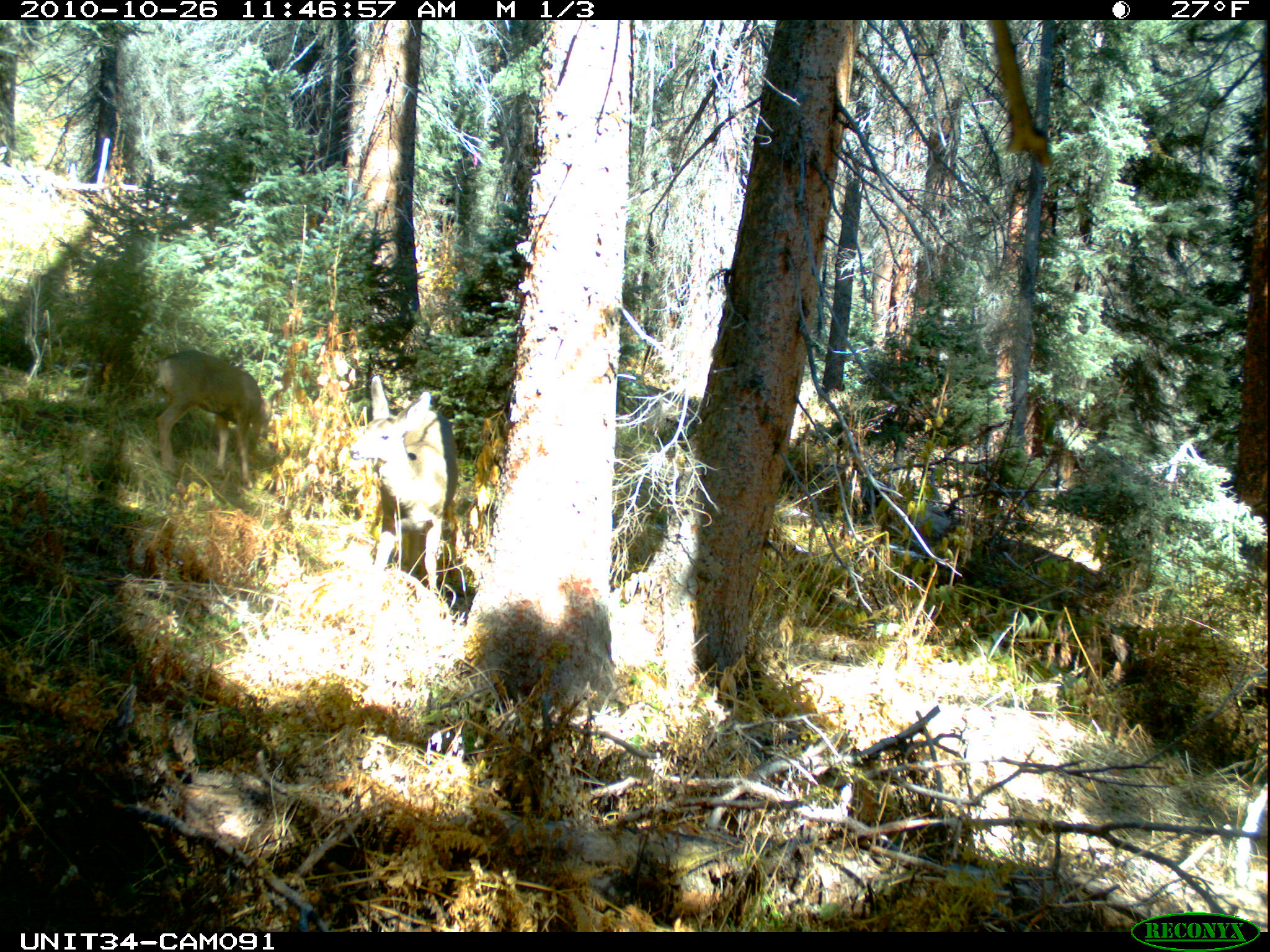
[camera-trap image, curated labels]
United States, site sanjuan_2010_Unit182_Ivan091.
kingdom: Animalia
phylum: Chordata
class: Mammalia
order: Artiodactyla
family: Cervidae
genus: Odocoileus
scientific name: Odocoileus hemionus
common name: mule deer